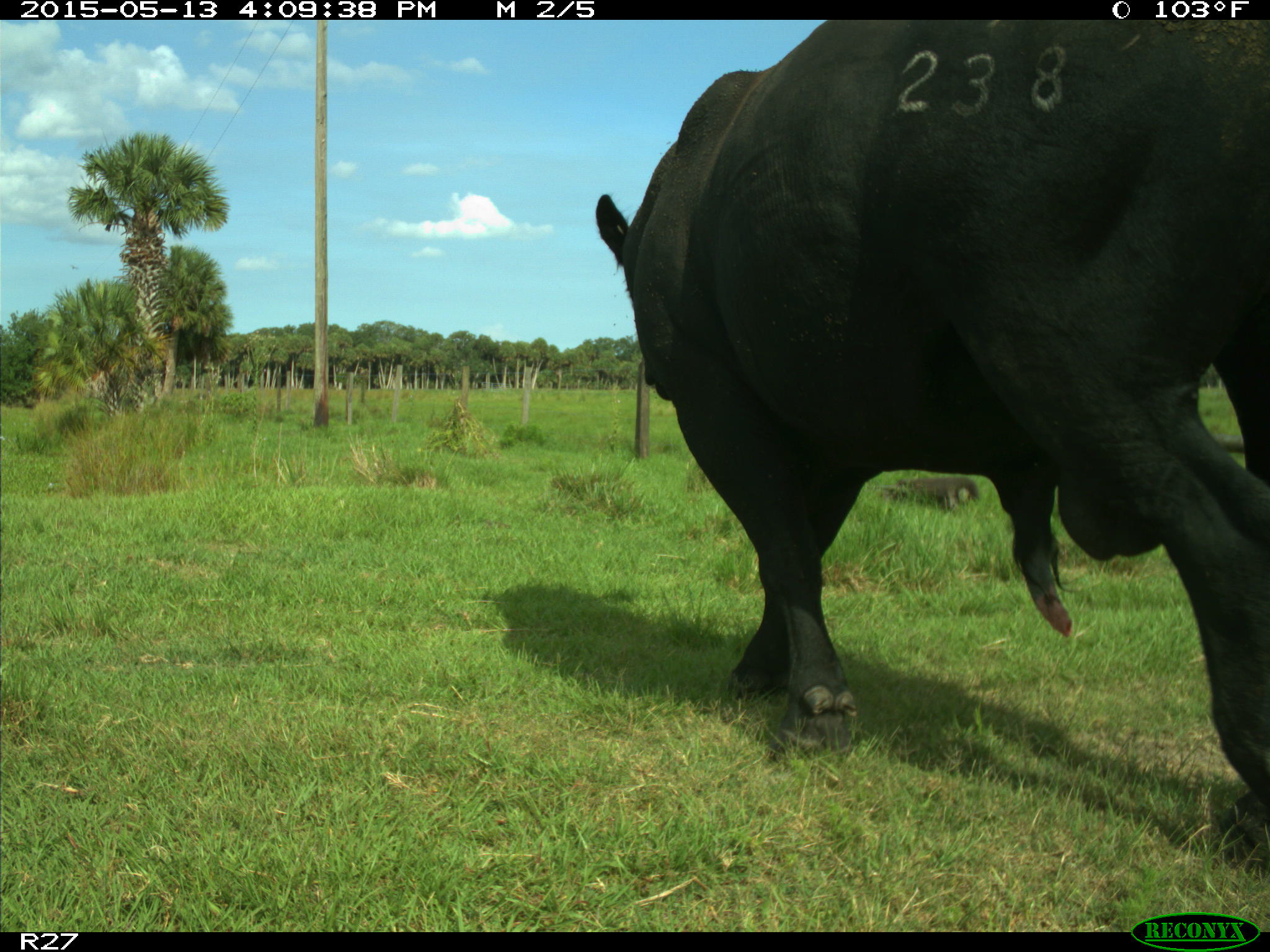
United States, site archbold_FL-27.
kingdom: Animalia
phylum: Chordata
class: Mammalia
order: Artiodactyla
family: Bovidae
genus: Bos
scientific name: Bos taurus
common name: domestic cow